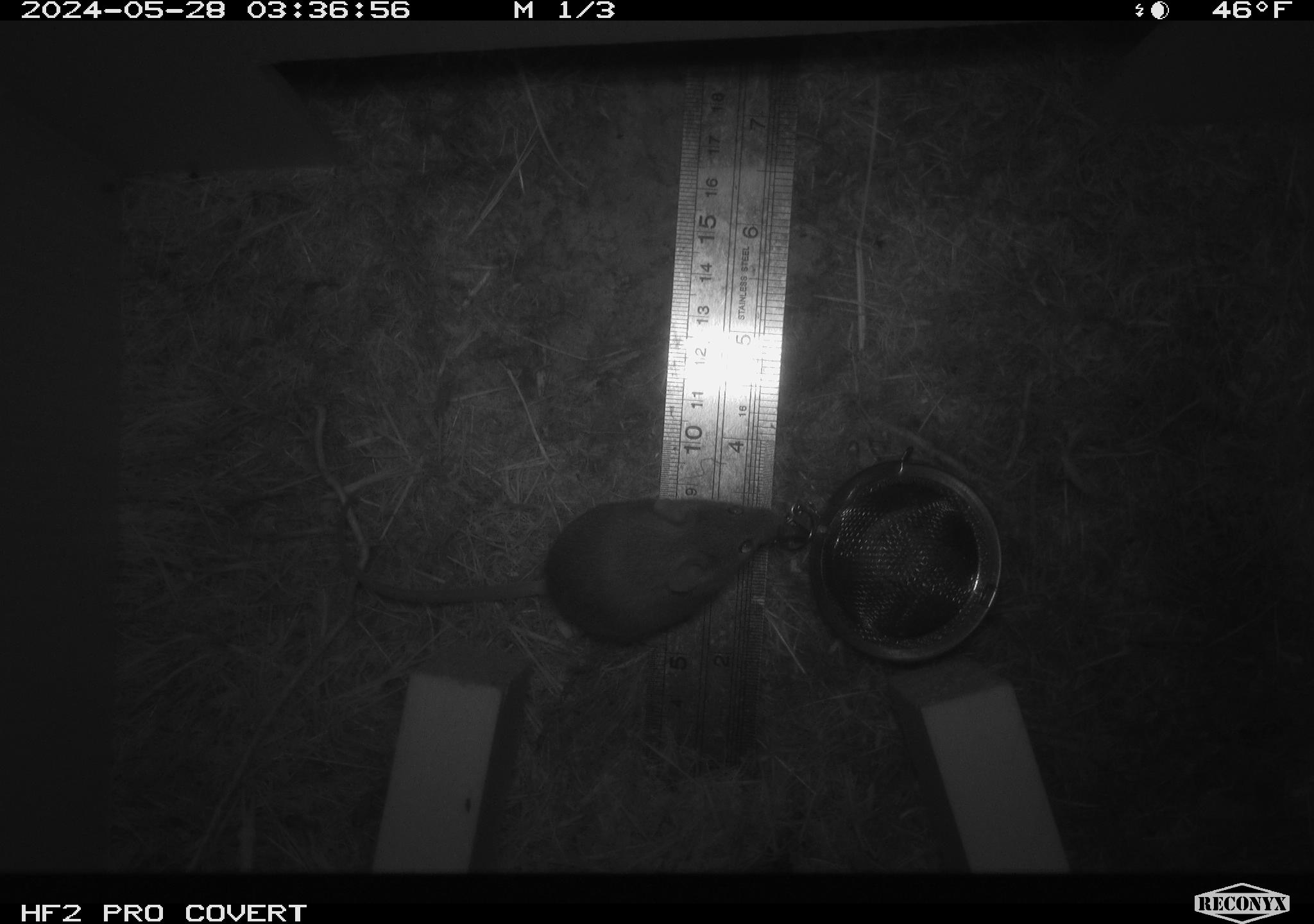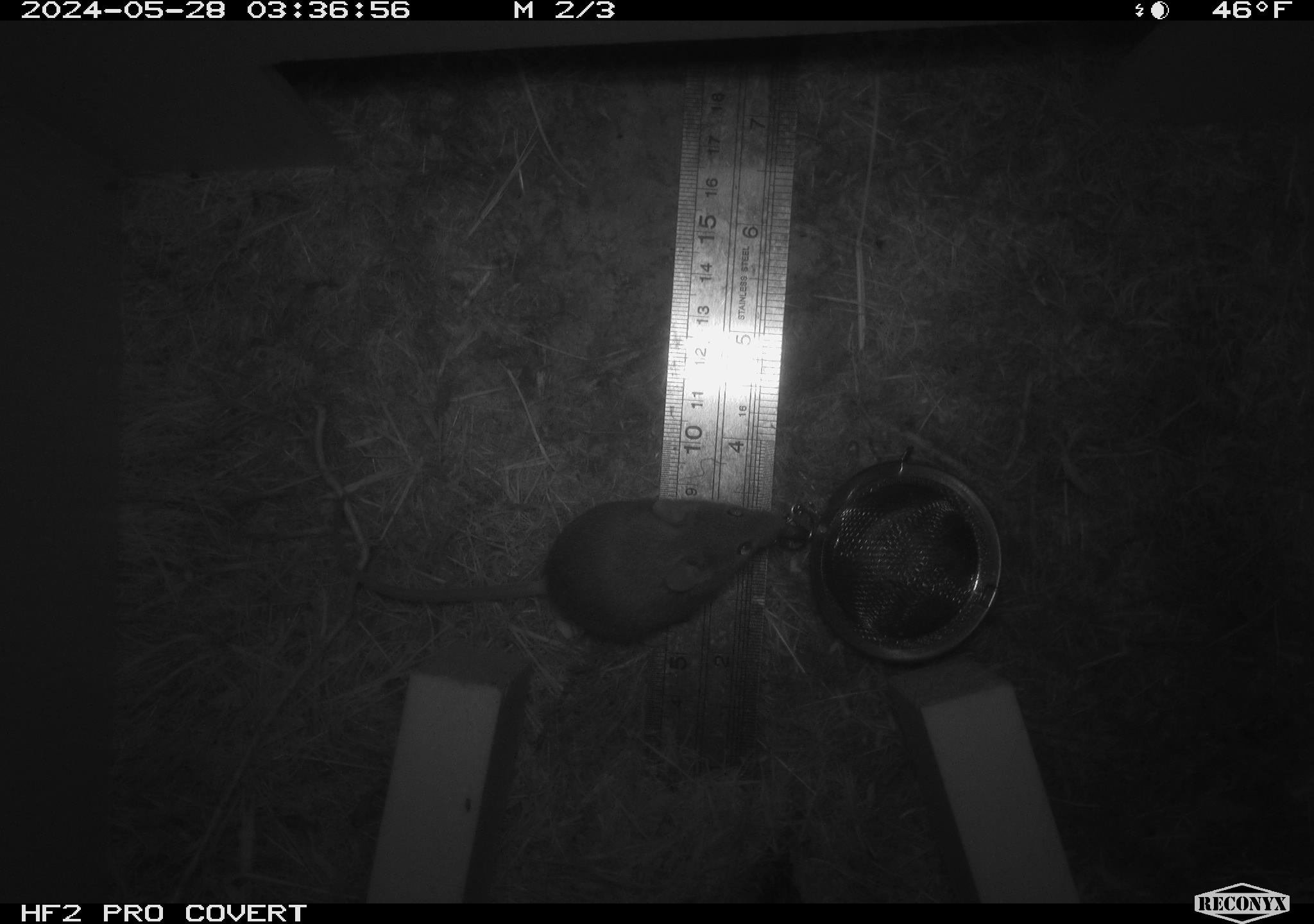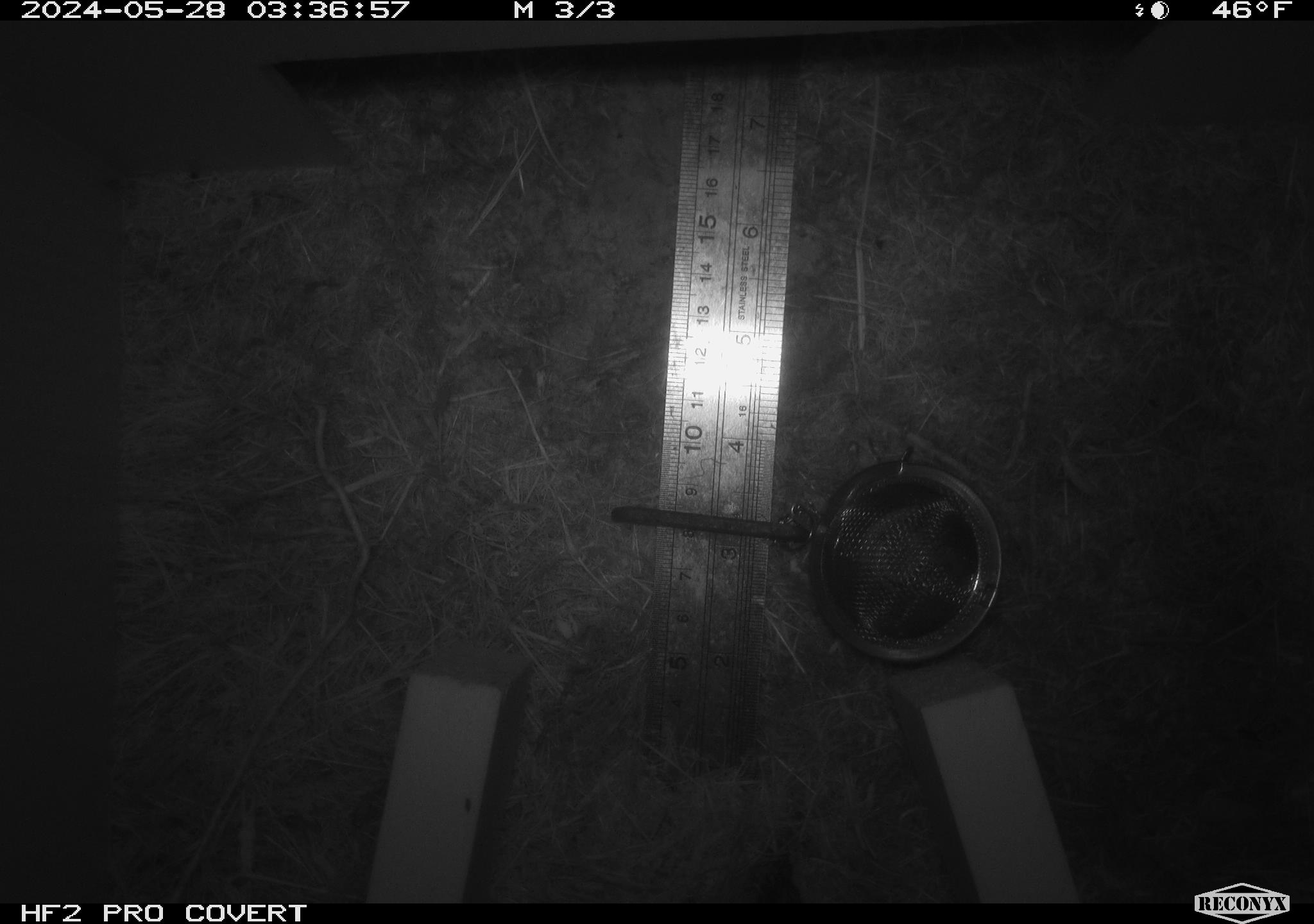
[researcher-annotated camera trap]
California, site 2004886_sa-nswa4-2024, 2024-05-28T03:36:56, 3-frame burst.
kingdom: Animalia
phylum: Chordata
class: Mammalia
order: Rodentia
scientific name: Rodentia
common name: rodent